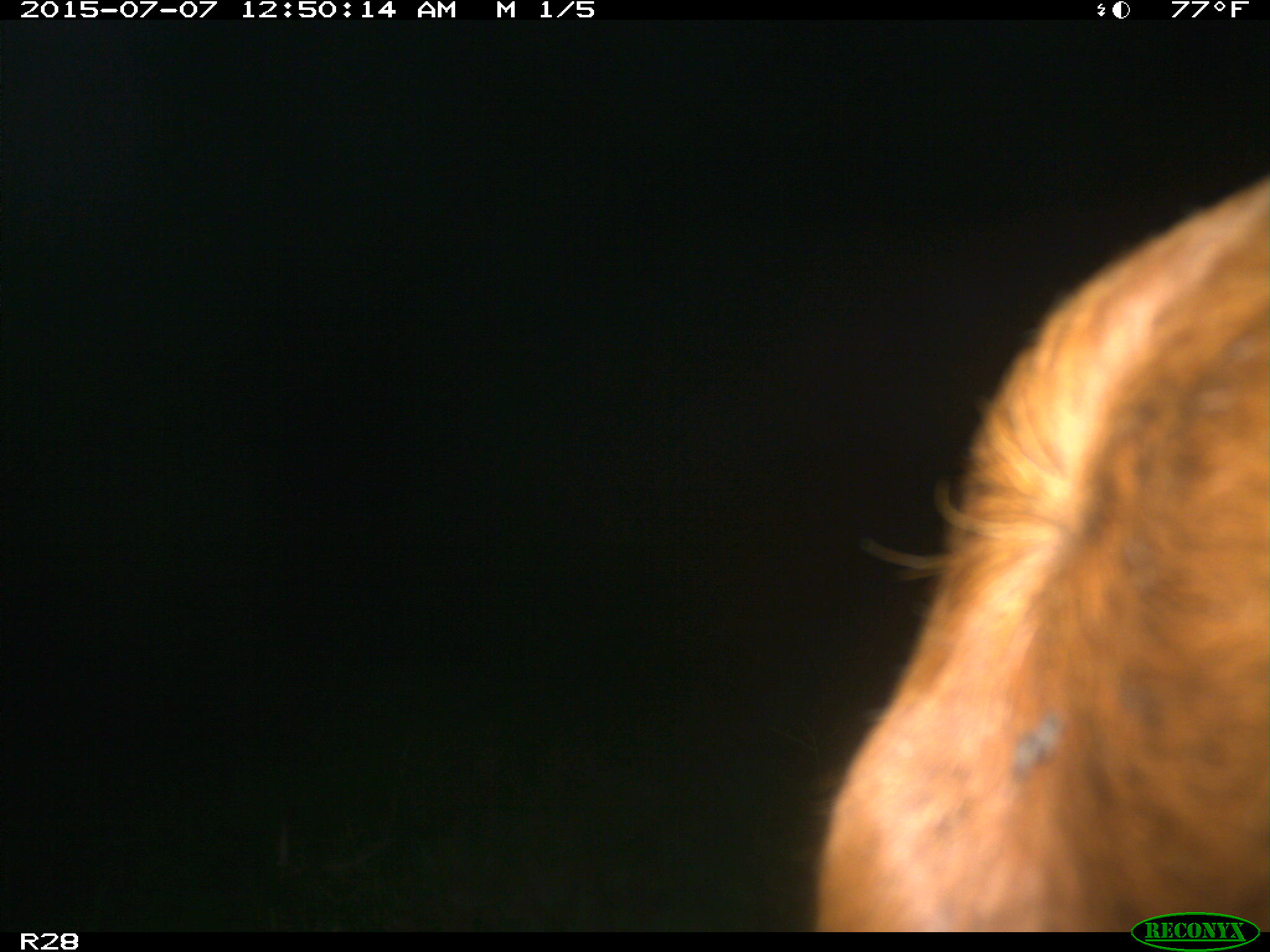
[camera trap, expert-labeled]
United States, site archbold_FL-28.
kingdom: Animalia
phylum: Chordata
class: Mammalia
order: Artiodactyla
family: Bovidae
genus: Bos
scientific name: Bos taurus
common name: domestic cow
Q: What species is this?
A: Bos taurus (domestic cow).